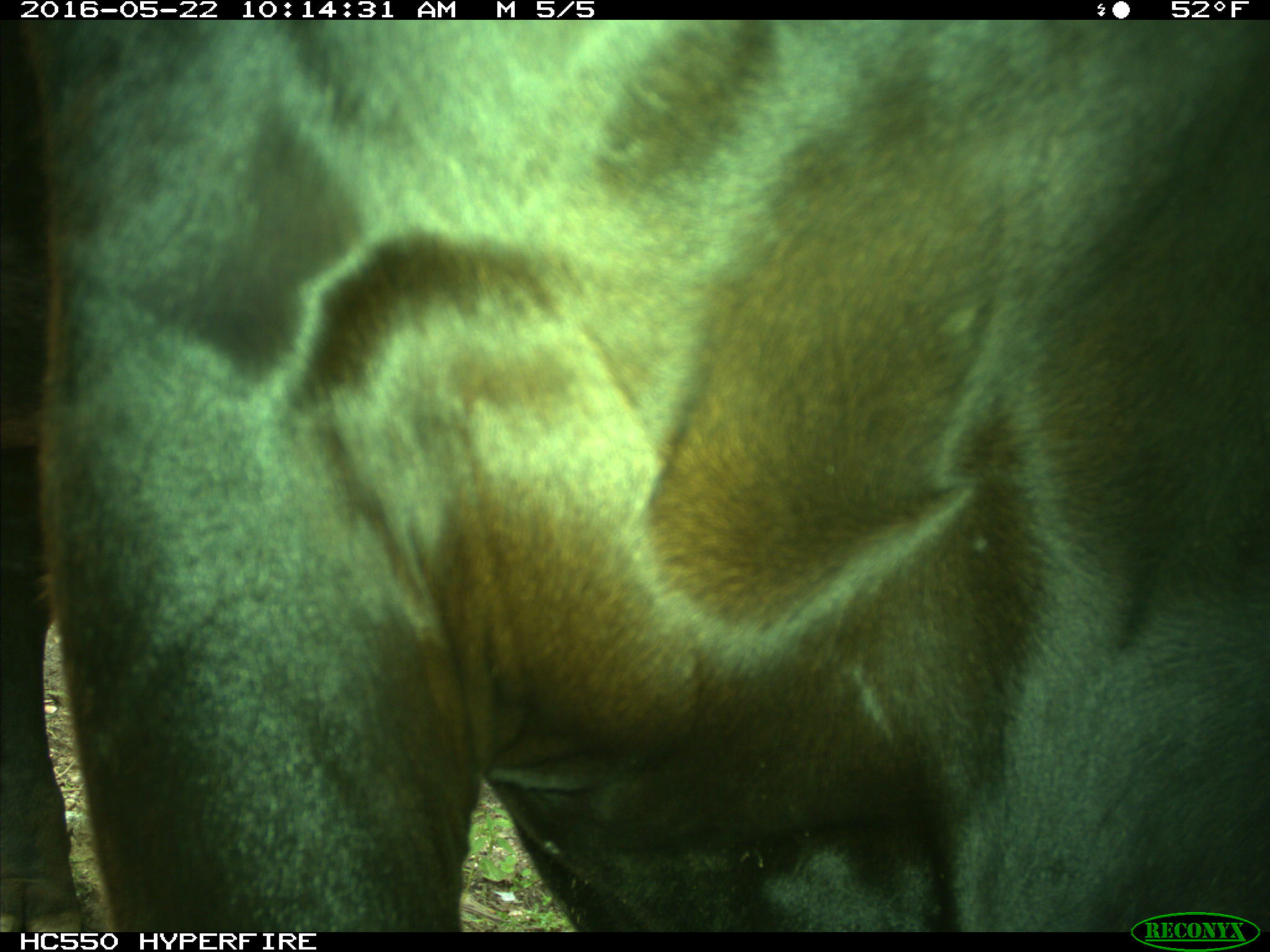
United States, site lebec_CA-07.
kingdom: Animalia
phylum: Chordata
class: Mammalia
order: Artiodactyla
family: Bovidae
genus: Bos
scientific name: Bos taurus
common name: domestic cow